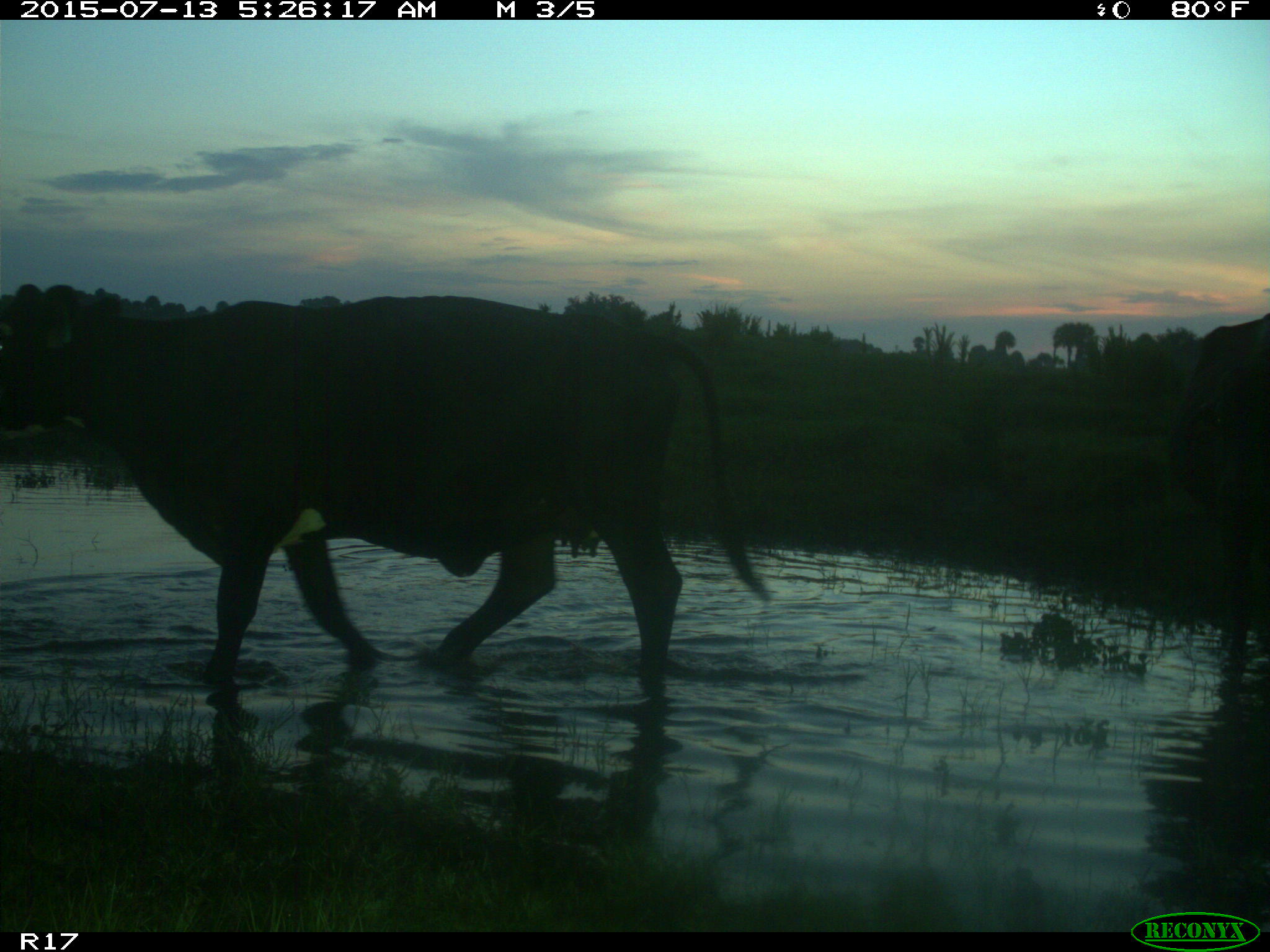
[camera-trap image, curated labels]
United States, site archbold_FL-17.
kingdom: Animalia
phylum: Chordata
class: Mammalia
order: Artiodactyla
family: Bovidae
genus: Bos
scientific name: Bos taurus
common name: domestic cow